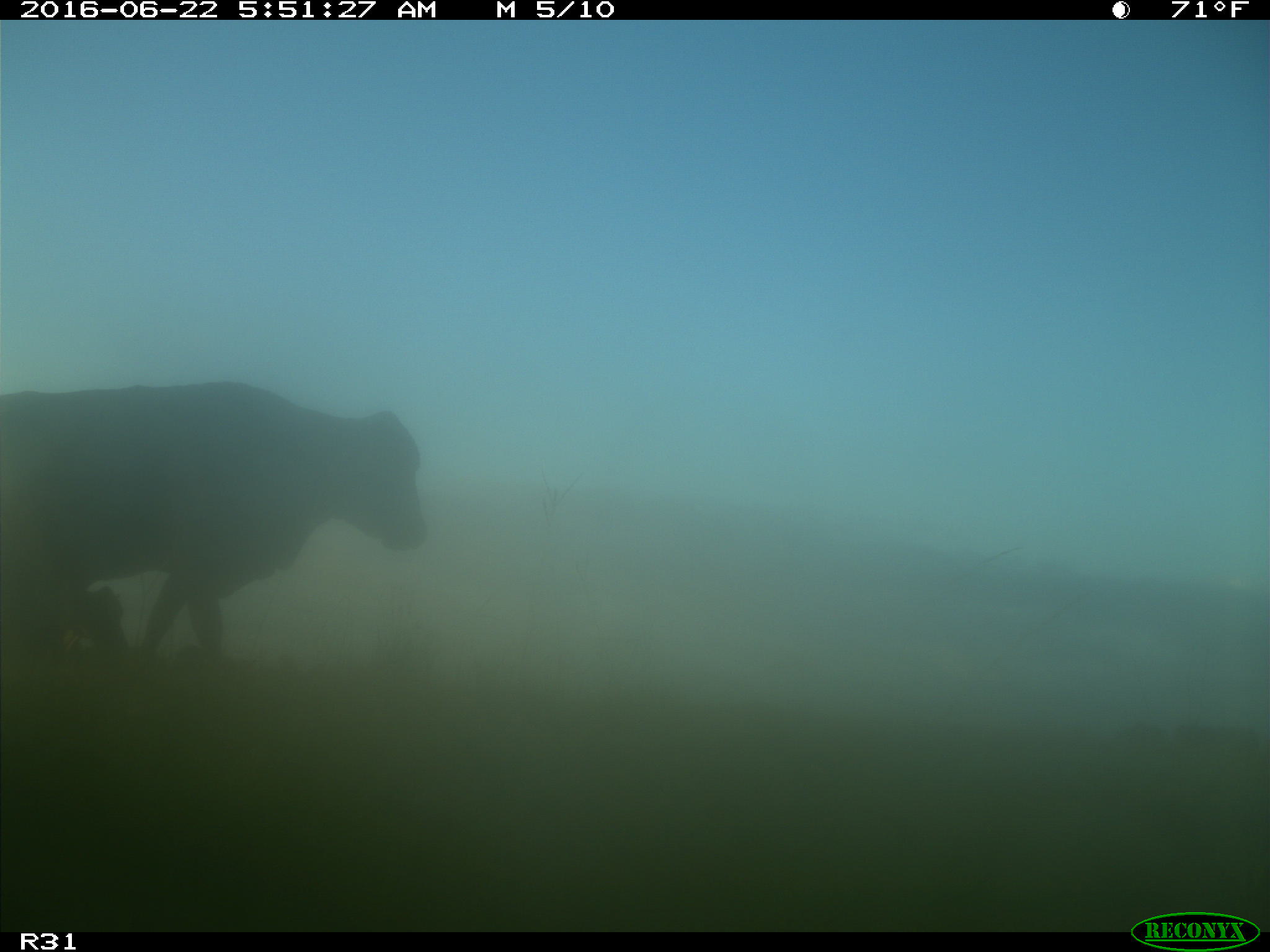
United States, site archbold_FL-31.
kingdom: Animalia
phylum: Chordata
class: Mammalia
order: Artiodactyla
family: Bovidae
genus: Bos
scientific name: Bos taurus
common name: domestic cow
Bos taurus (domestic cow).